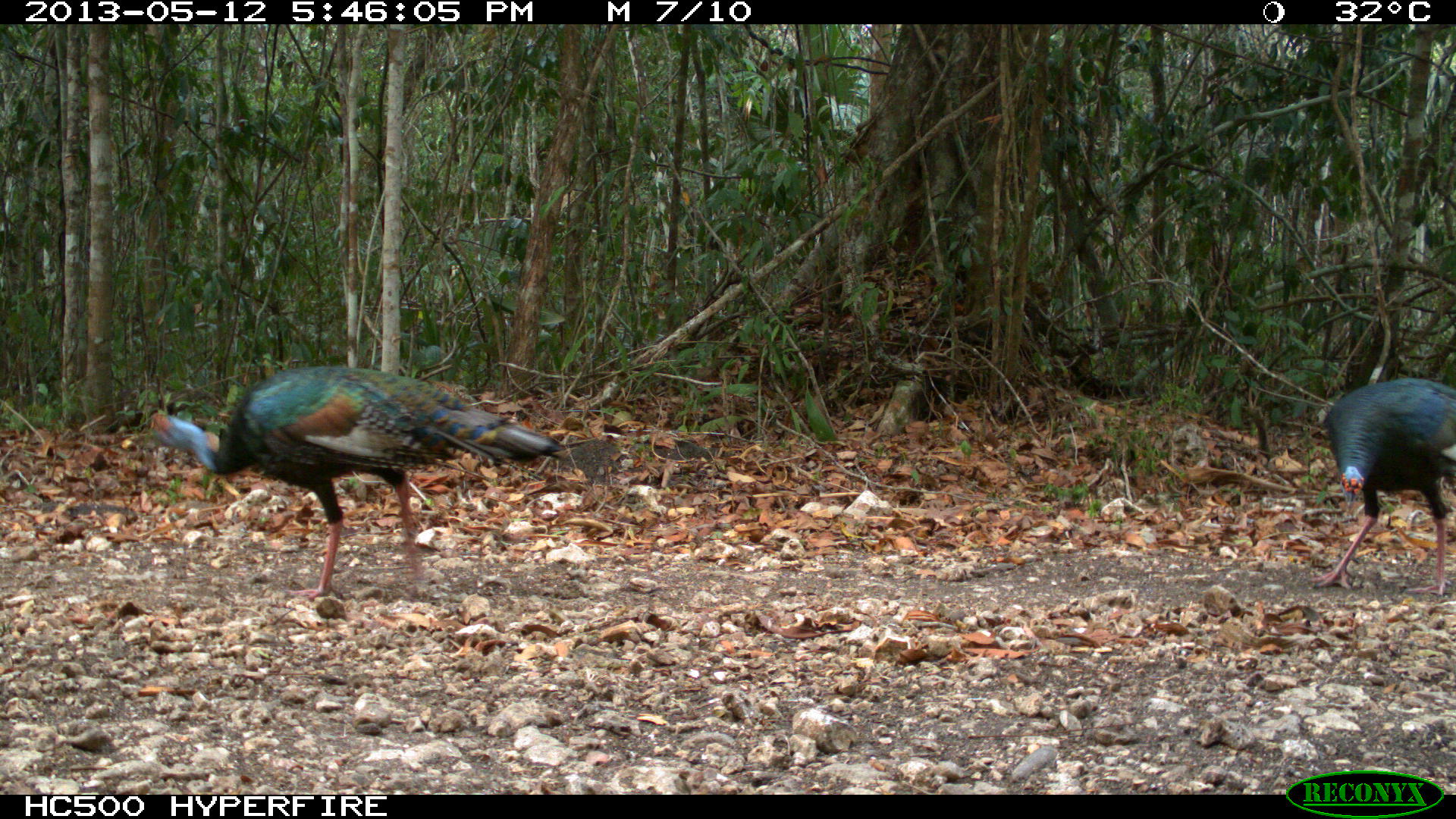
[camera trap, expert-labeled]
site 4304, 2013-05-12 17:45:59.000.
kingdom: Animalia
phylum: Chordata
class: Aves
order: Galliformes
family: Phasianidae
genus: Meleagris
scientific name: Meleagris ocellata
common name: ocellated turkey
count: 3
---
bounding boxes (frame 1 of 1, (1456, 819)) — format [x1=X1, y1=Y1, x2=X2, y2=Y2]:
meleagris ocellata: [x1=146, y1=362, x2=568, y2=601]; [x1=1308, y1=371, x2=1456, y2=597]